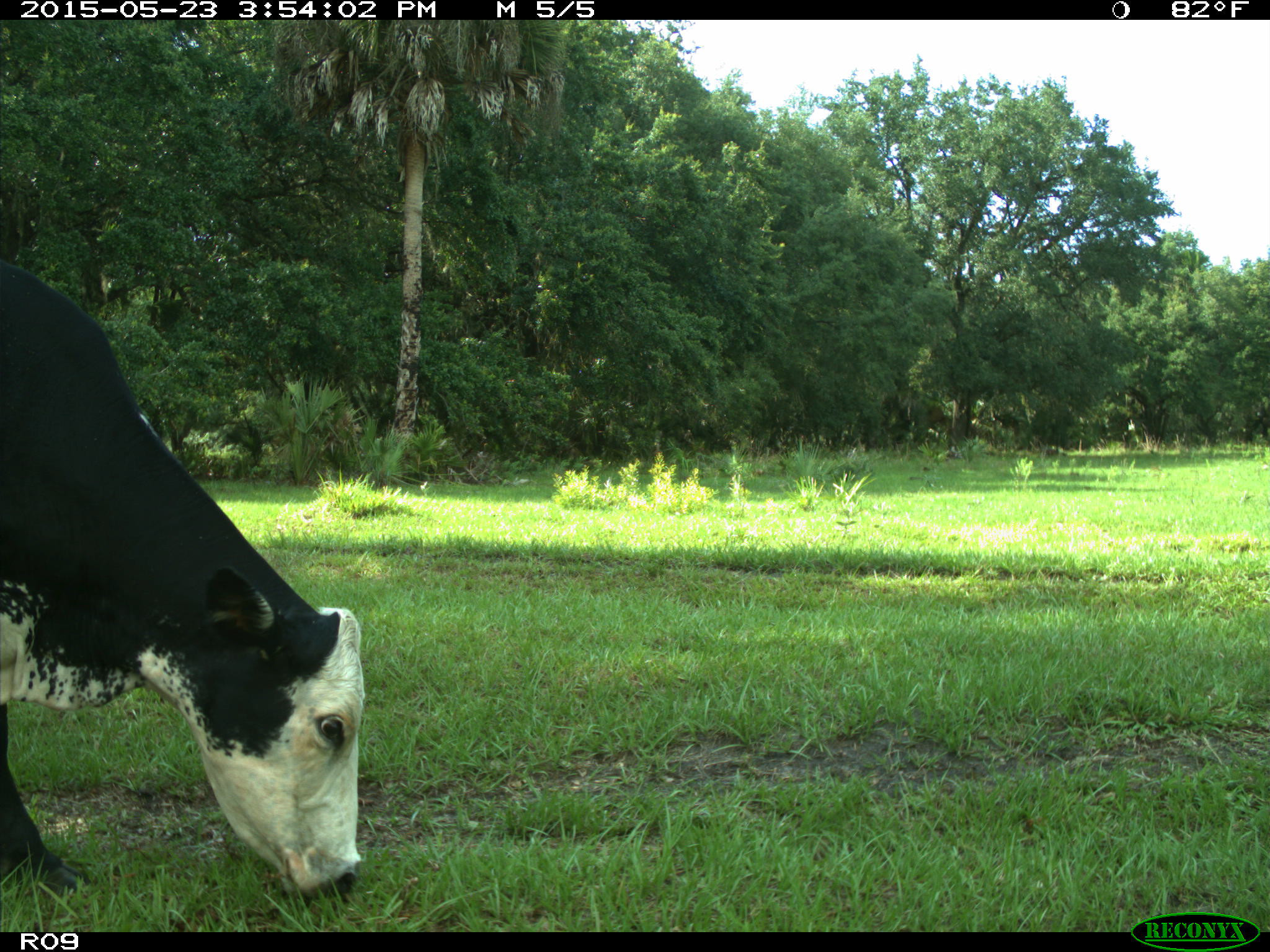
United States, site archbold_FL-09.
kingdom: Animalia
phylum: Chordata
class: Mammalia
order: Artiodactyla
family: Bovidae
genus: Bos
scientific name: Bos taurus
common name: domestic cow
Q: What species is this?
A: Bos taurus (domestic cow).